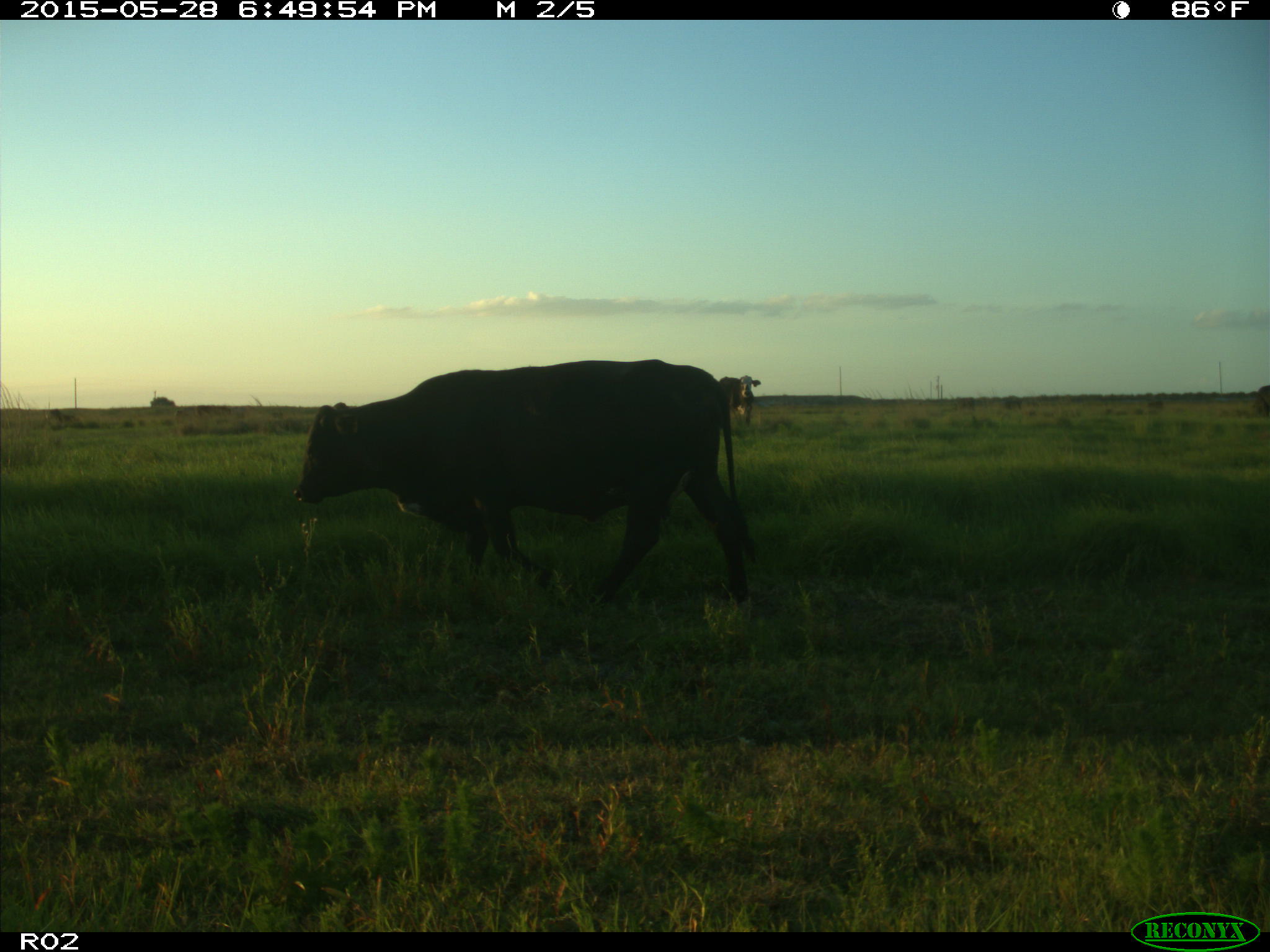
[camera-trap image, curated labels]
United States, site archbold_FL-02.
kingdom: Animalia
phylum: Chordata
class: Mammalia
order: Artiodactyla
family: Bovidae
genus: Bos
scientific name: Bos taurus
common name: domestic cow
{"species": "Bos taurus (domestic cow)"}